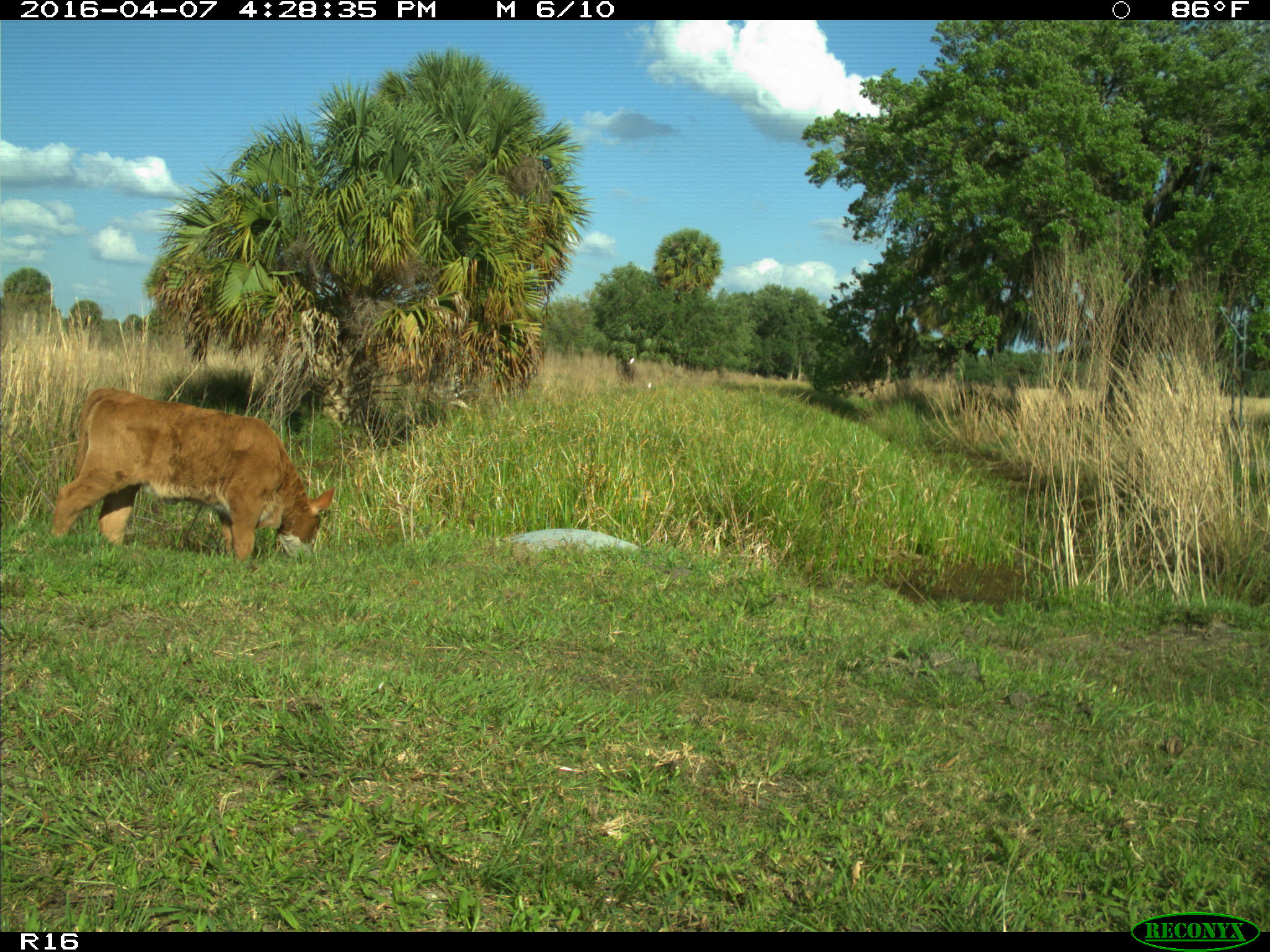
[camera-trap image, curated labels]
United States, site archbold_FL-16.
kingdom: Animalia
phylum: Chordata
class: Mammalia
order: Artiodactyla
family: Bovidae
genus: Bos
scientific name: Bos taurus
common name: domestic cow